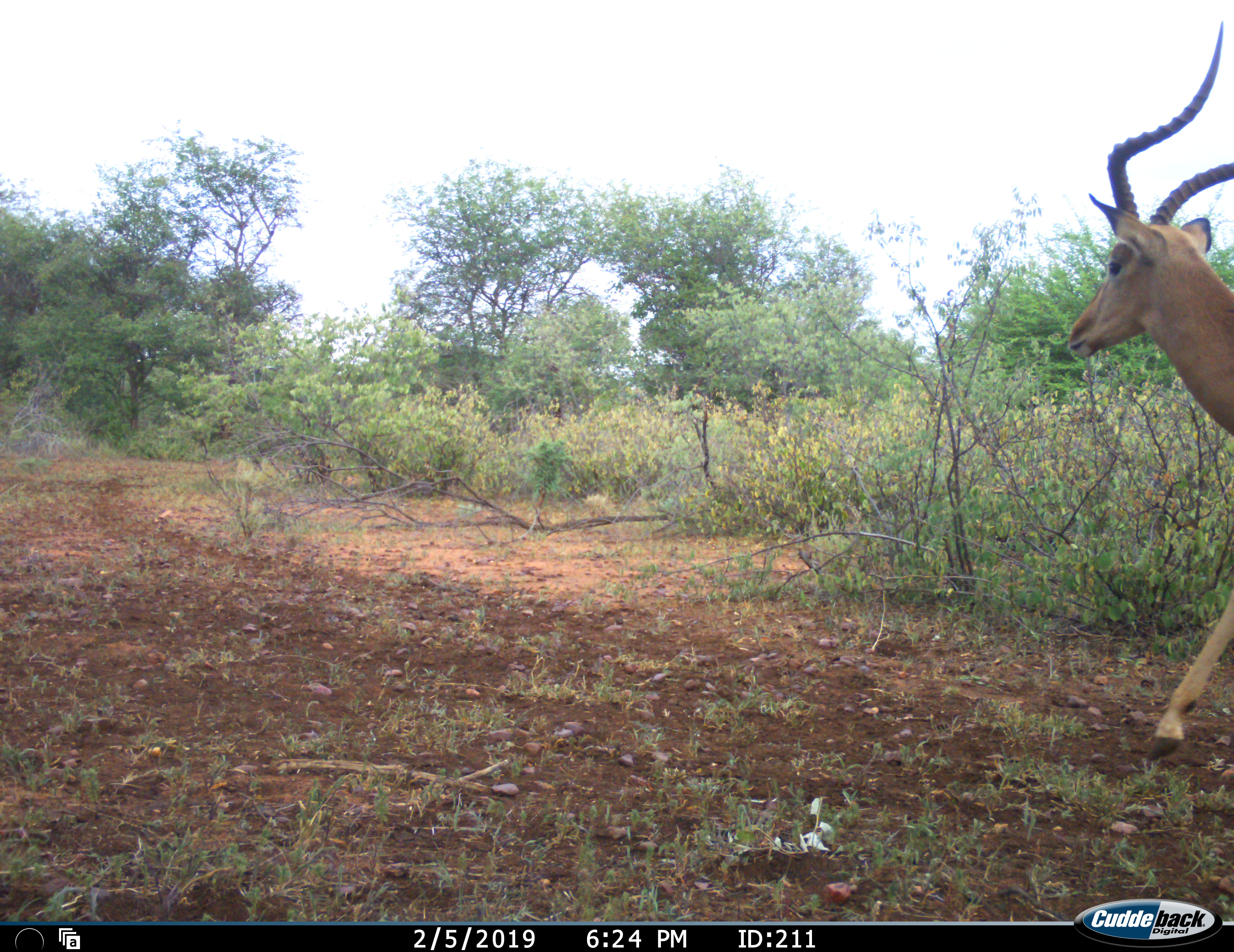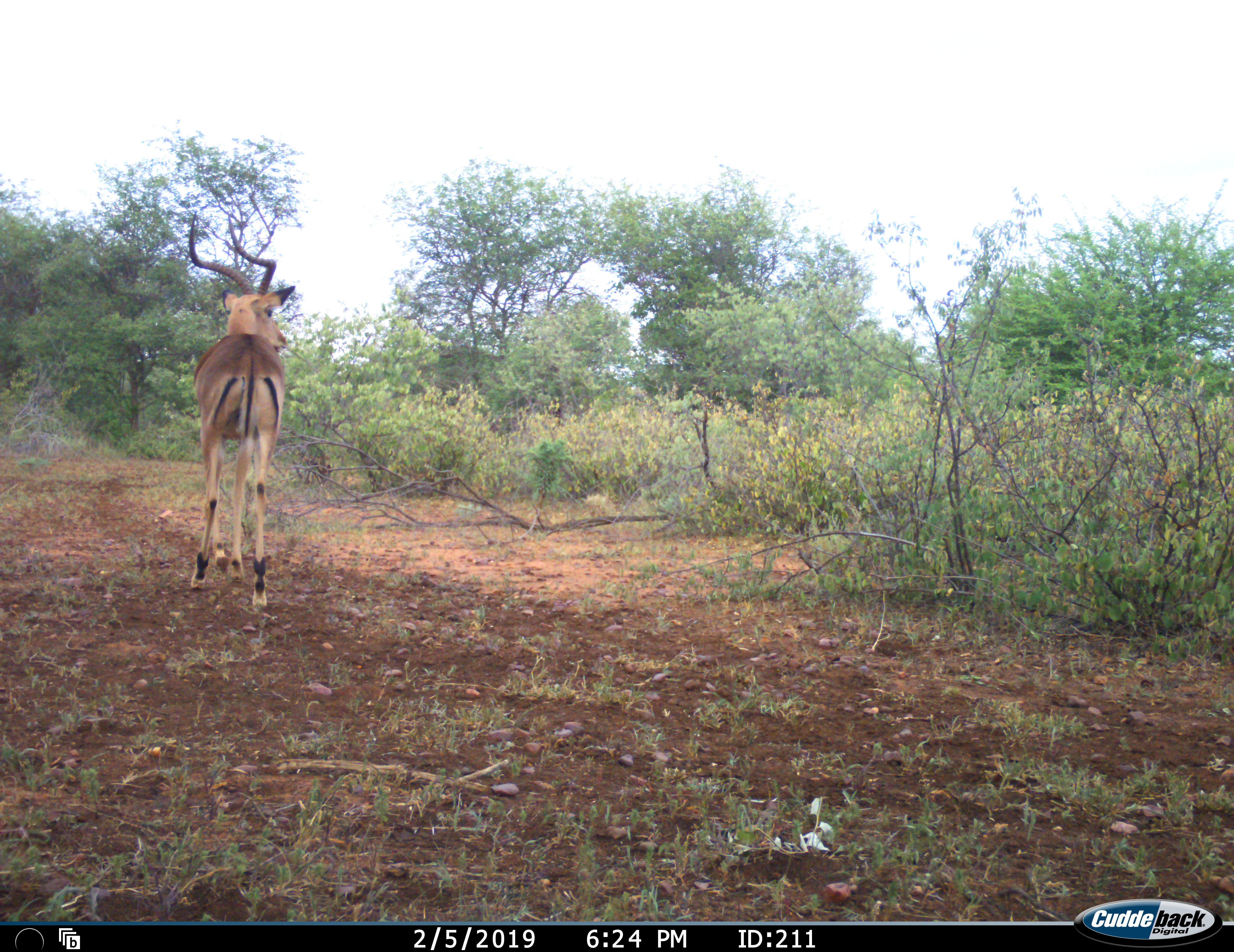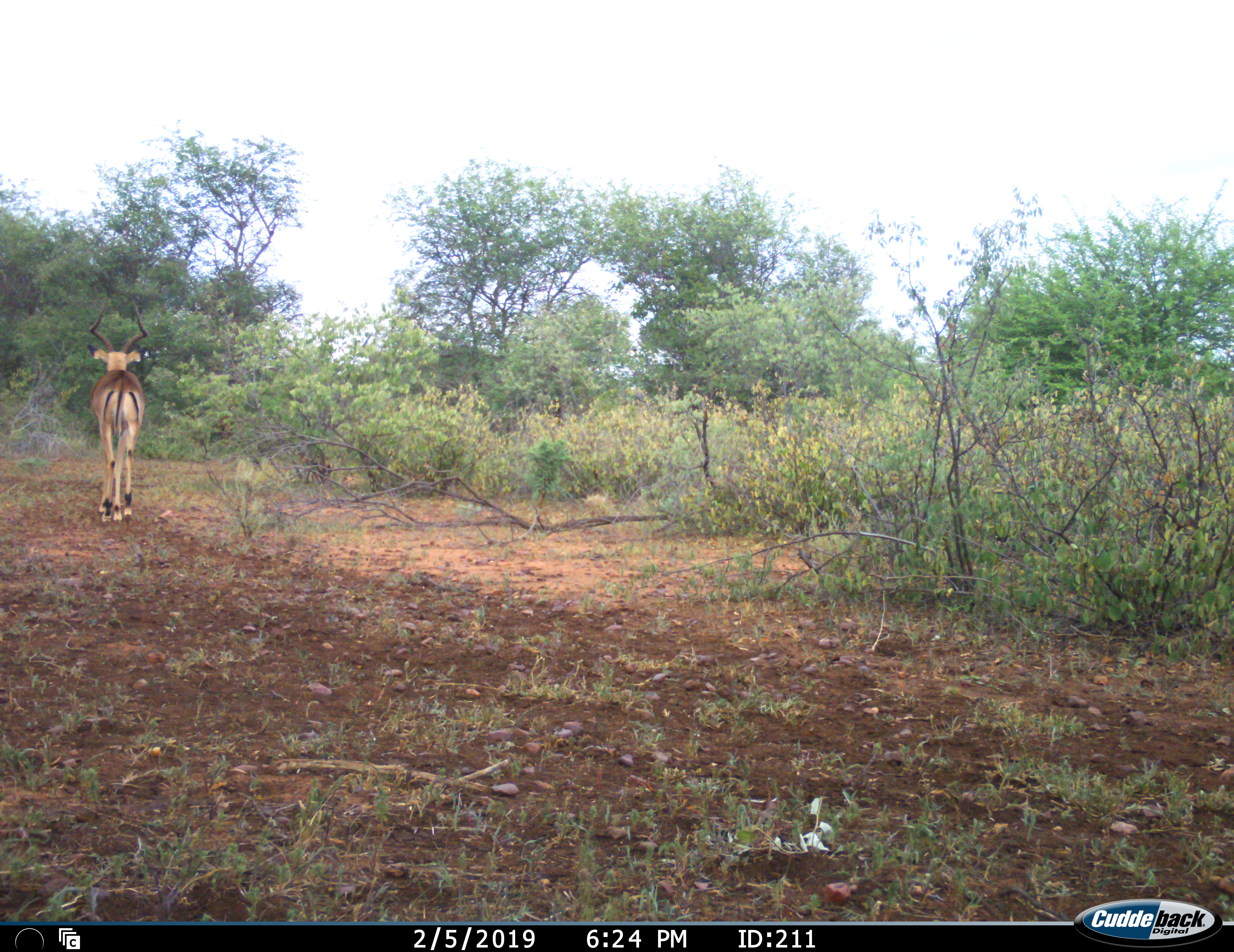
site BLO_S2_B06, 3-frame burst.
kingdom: Animalia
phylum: Chordata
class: Mammalia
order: Artiodactyla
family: Bovidae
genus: Aepyceros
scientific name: Aepyceros melampus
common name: impala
Impala (Aepyceros melampus), count 1. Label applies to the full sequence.